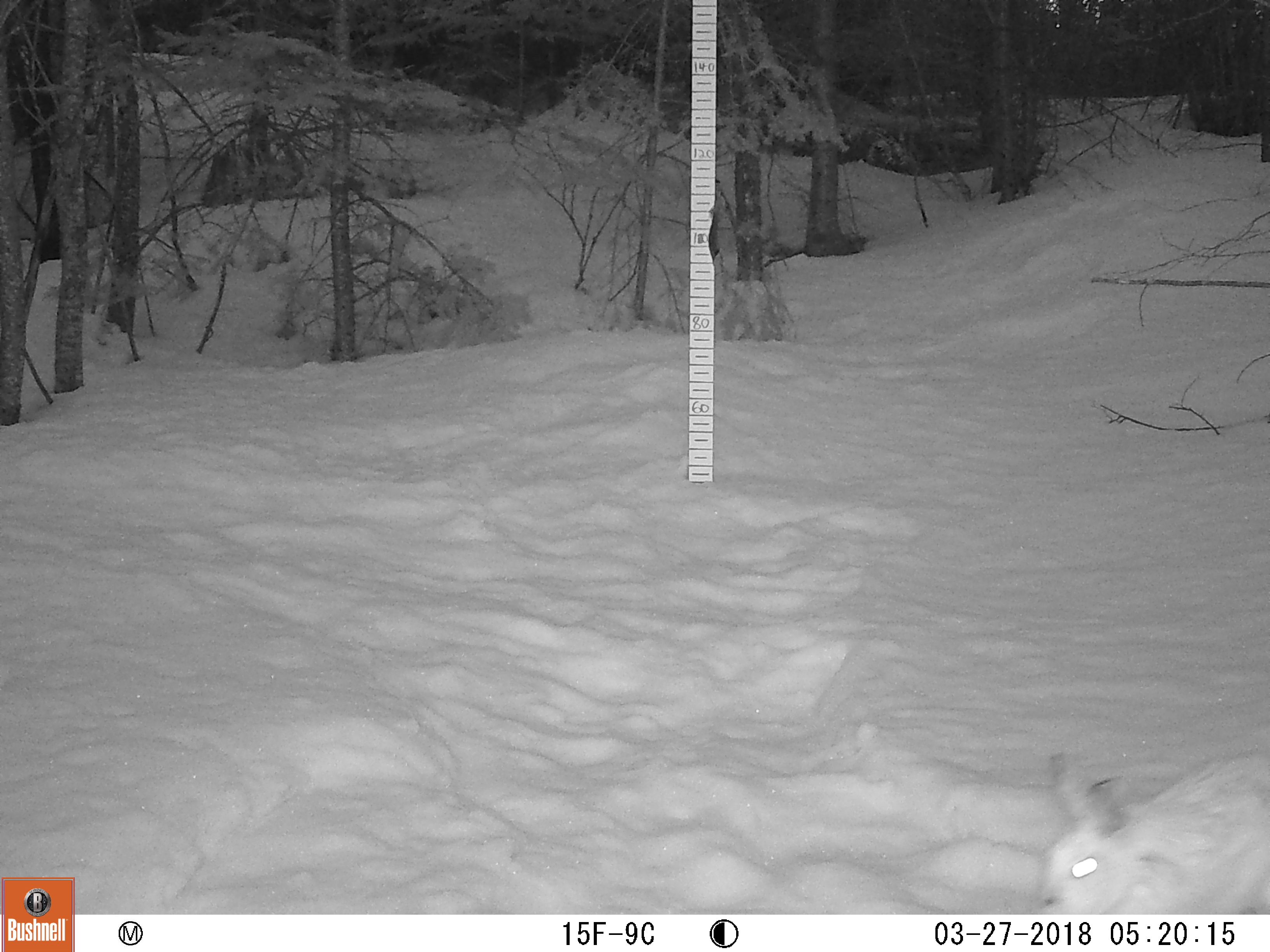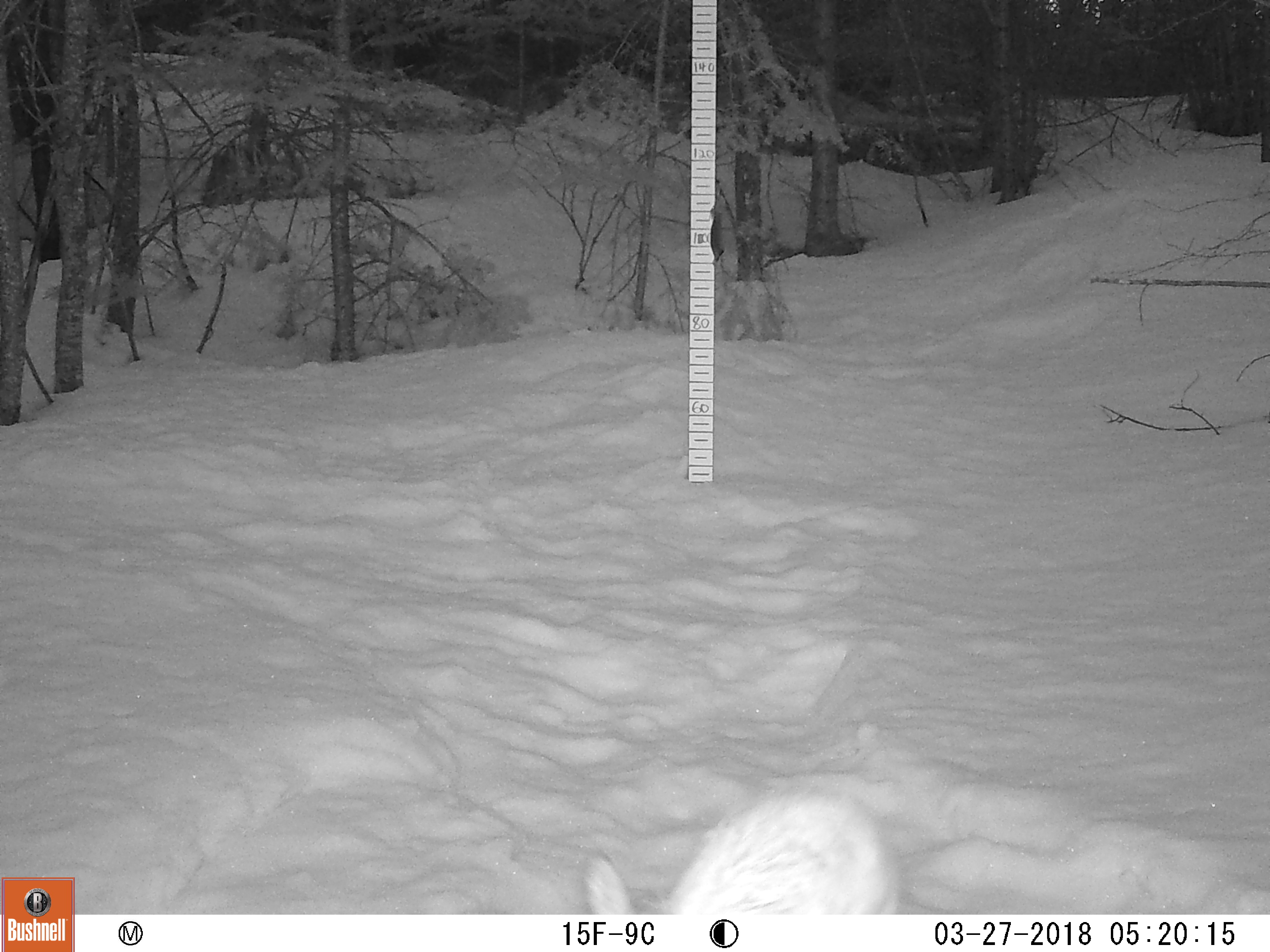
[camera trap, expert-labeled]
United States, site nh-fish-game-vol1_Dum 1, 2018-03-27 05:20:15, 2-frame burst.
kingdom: Animalia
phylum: Chordata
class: Mammalia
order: Lagomorpha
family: Leporidae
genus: Lepus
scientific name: Lepus americanus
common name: snowshoe hare